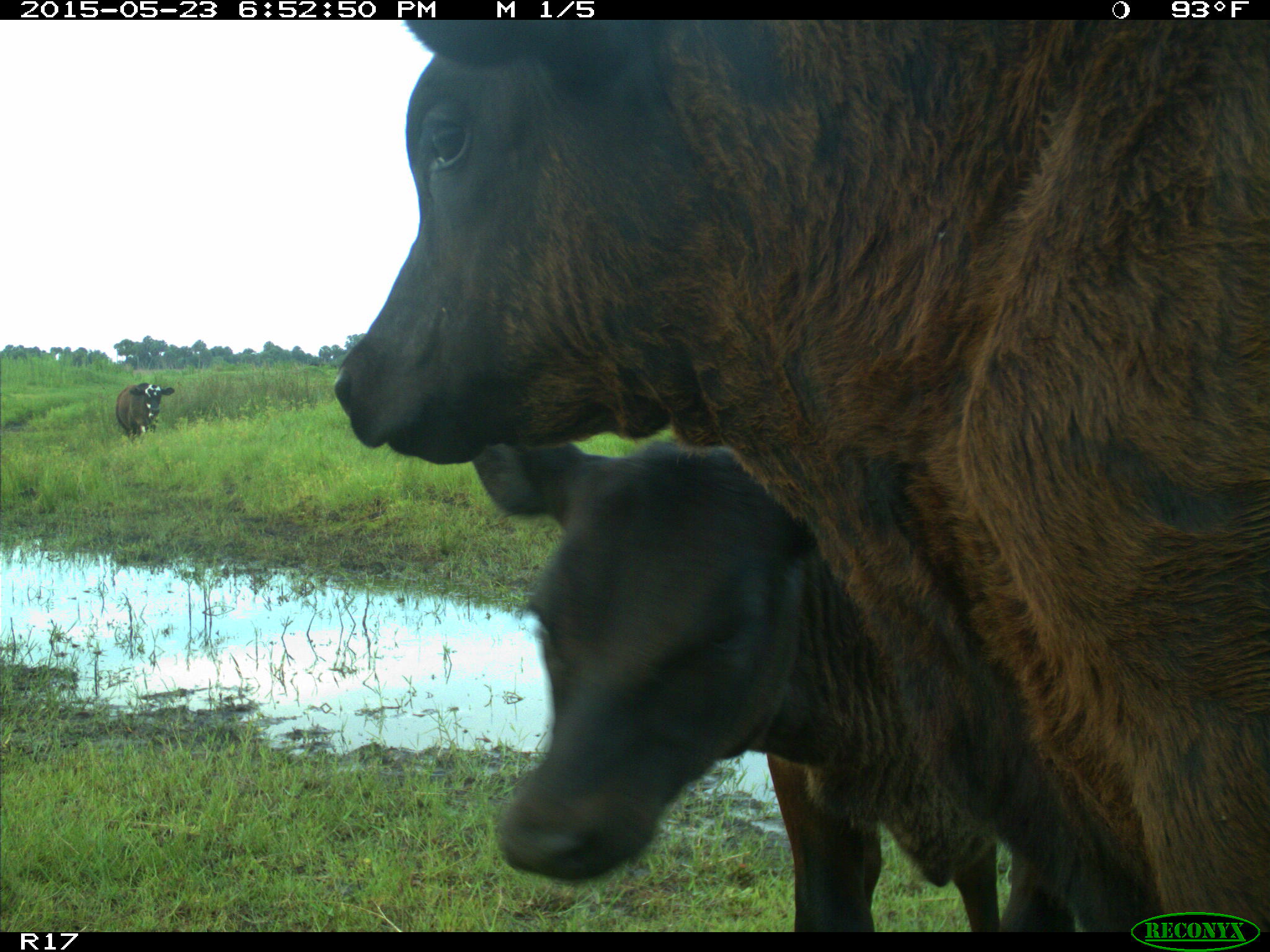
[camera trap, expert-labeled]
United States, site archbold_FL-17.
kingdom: Animalia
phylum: Chordata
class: Mammalia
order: Artiodactyla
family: Bovidae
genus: Bos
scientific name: Bos taurus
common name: domestic cow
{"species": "Bos taurus (domestic cow)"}